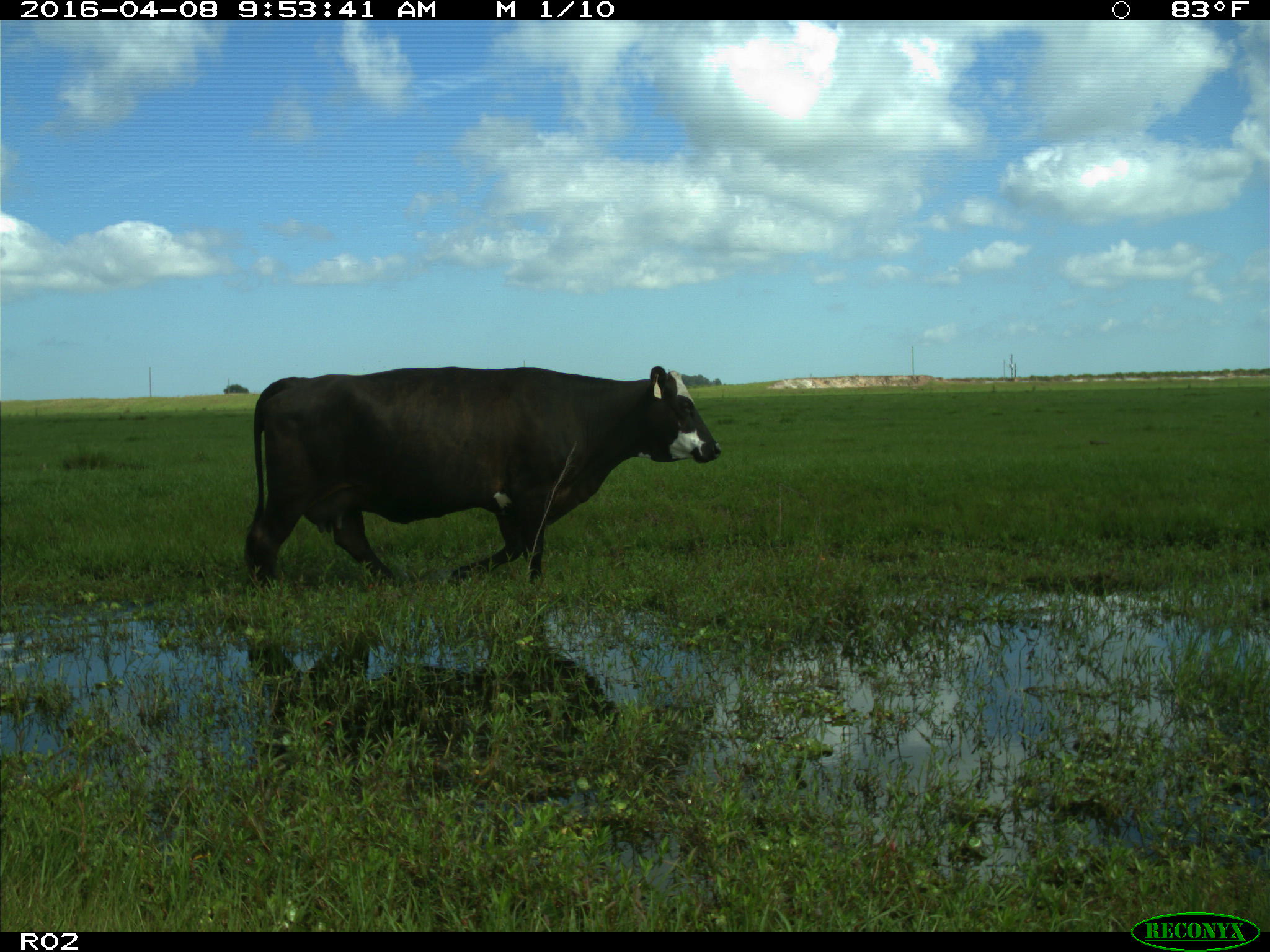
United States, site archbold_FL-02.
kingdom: Animalia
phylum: Chordata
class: Mammalia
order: Artiodactyla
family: Bovidae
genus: Bos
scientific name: Bos taurus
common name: domestic cow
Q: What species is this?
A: Bos taurus (domestic cow).